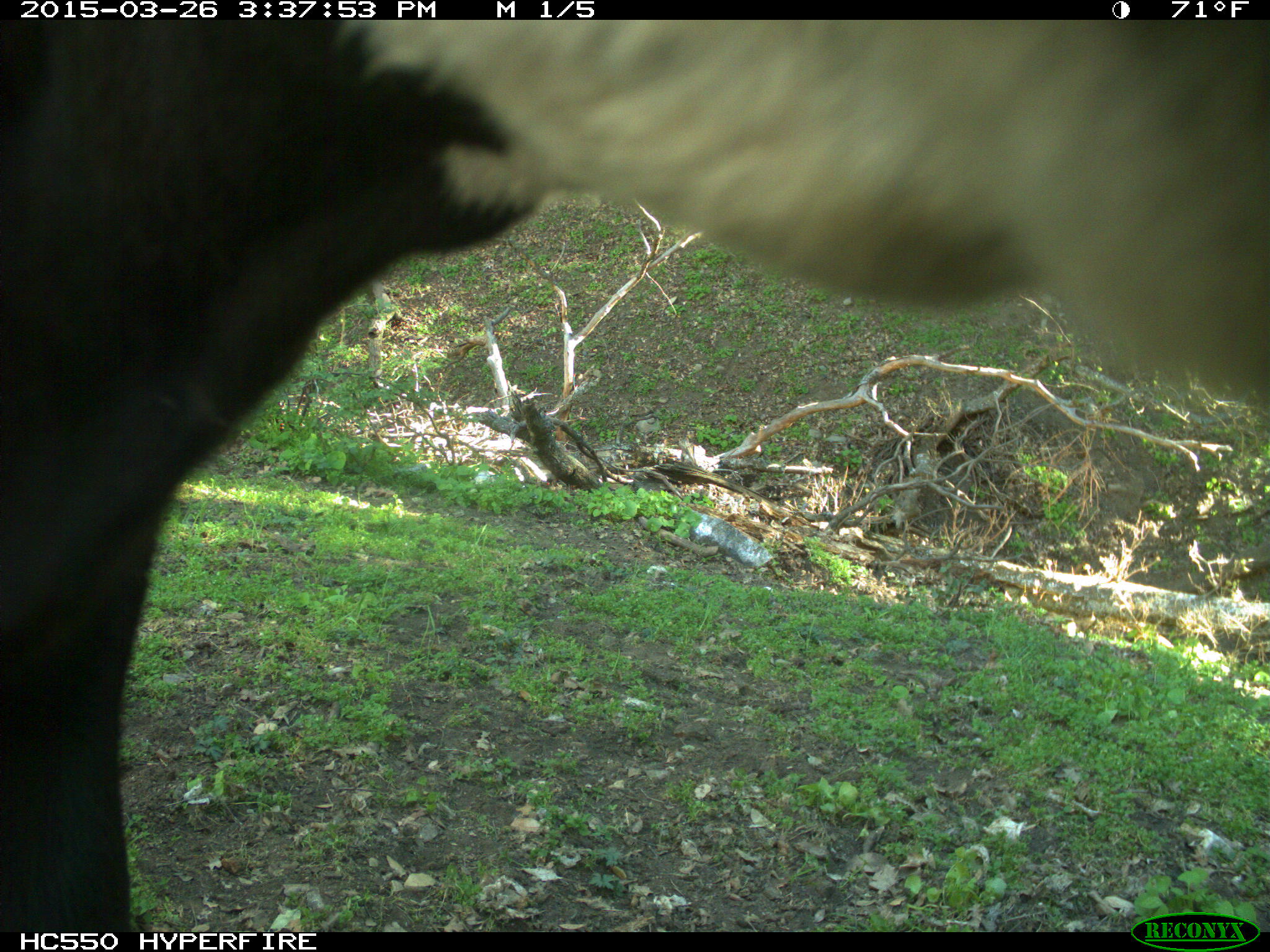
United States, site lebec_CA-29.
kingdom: Animalia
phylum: Chordata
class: Mammalia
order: Artiodactyla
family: Bovidae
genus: Bos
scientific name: Bos taurus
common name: domestic cow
Bos taurus (domestic cow).